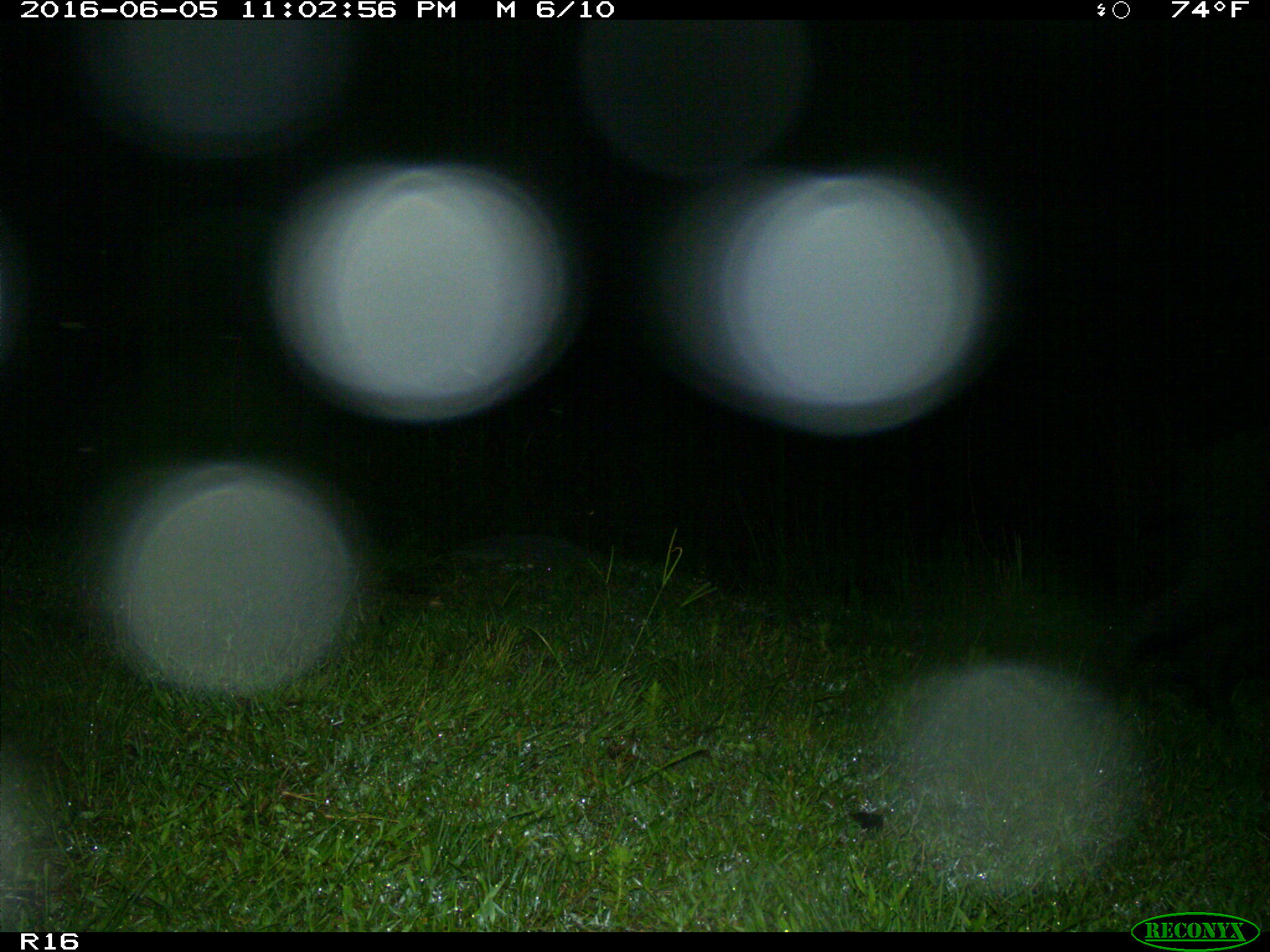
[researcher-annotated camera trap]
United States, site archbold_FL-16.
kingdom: Animalia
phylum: Chordata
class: Mammalia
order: Artiodactyla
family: Suidae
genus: Sus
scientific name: Sus scrofa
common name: wild boar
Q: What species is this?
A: Sus scrofa (wild boar).